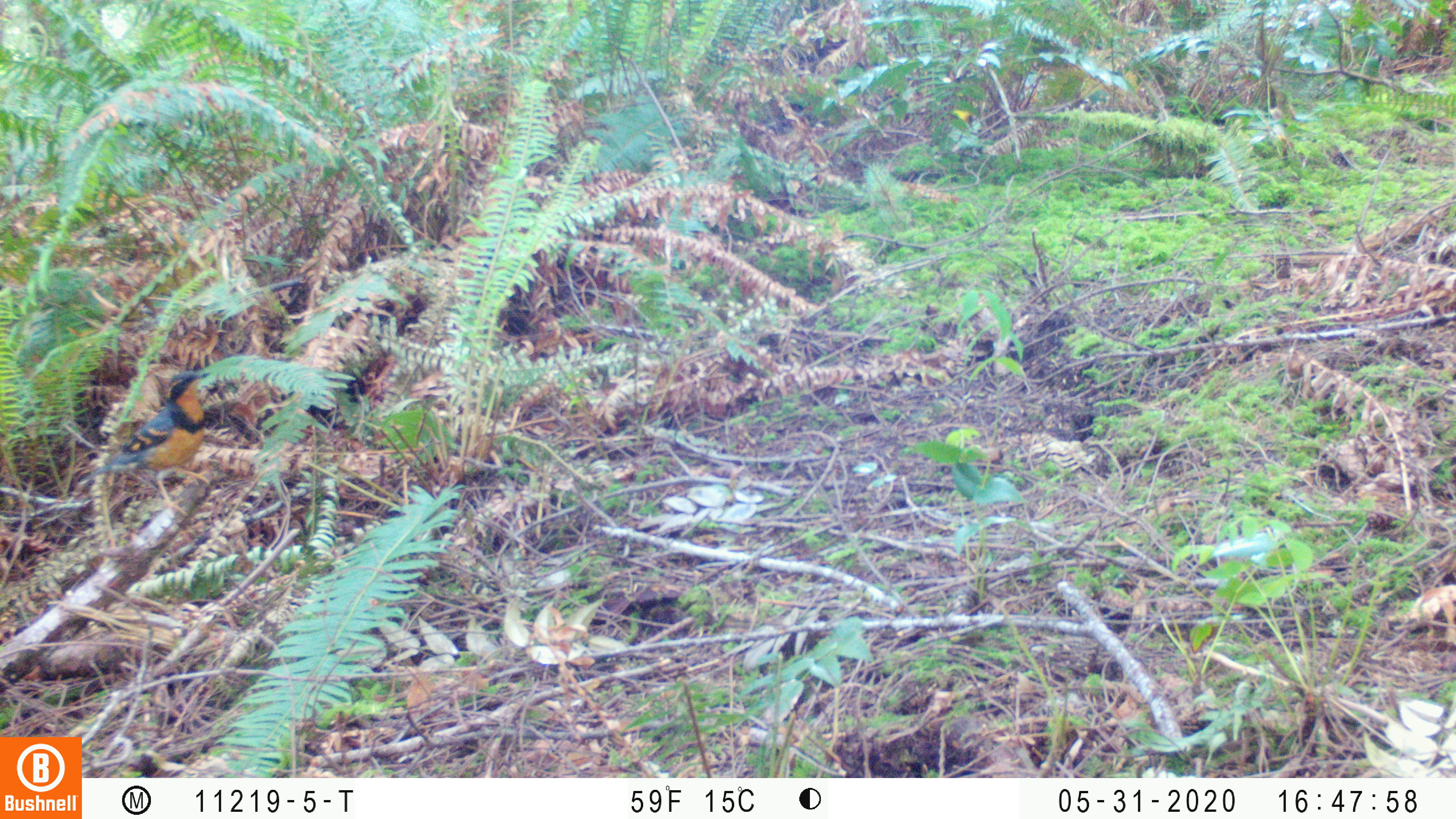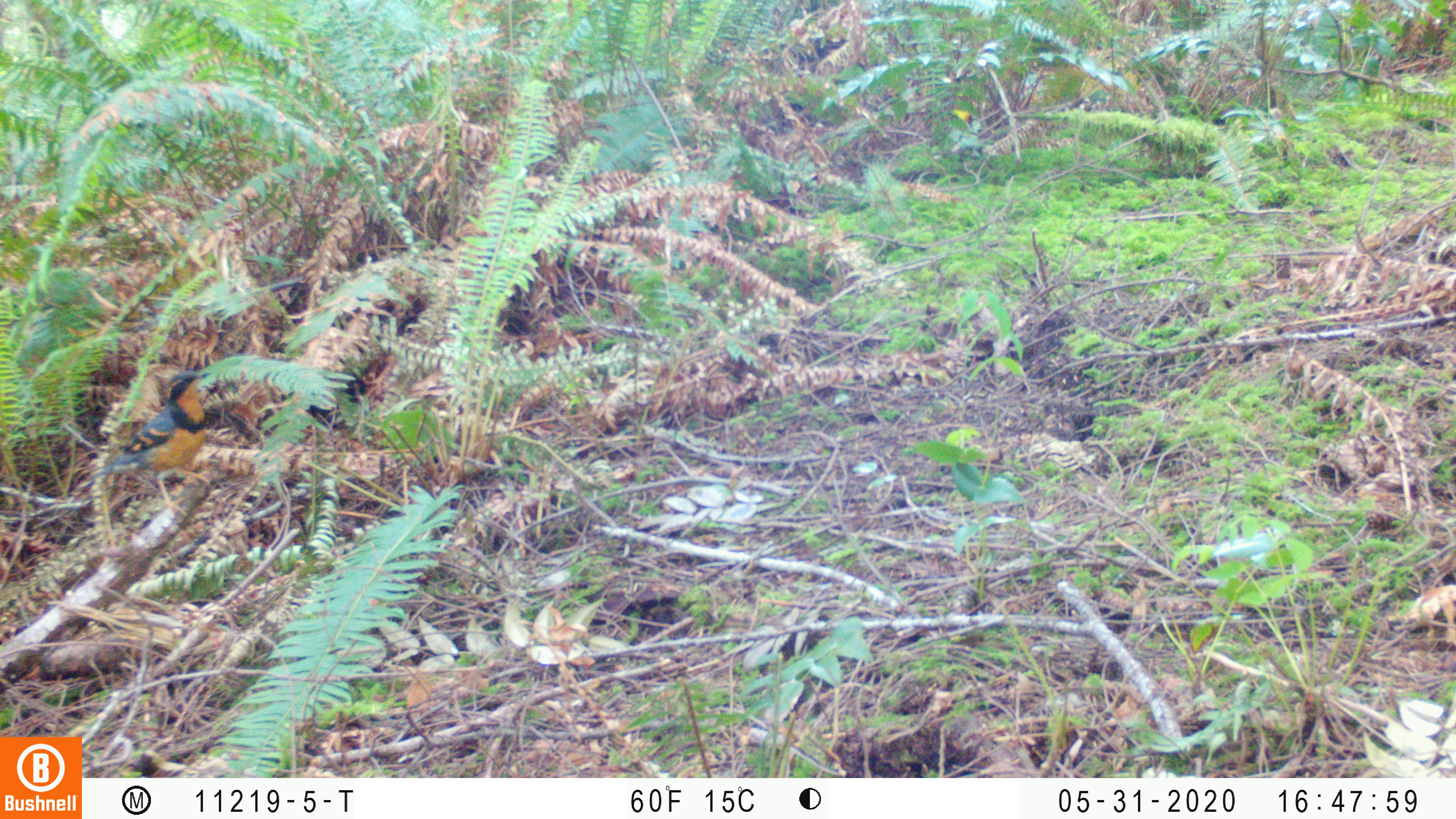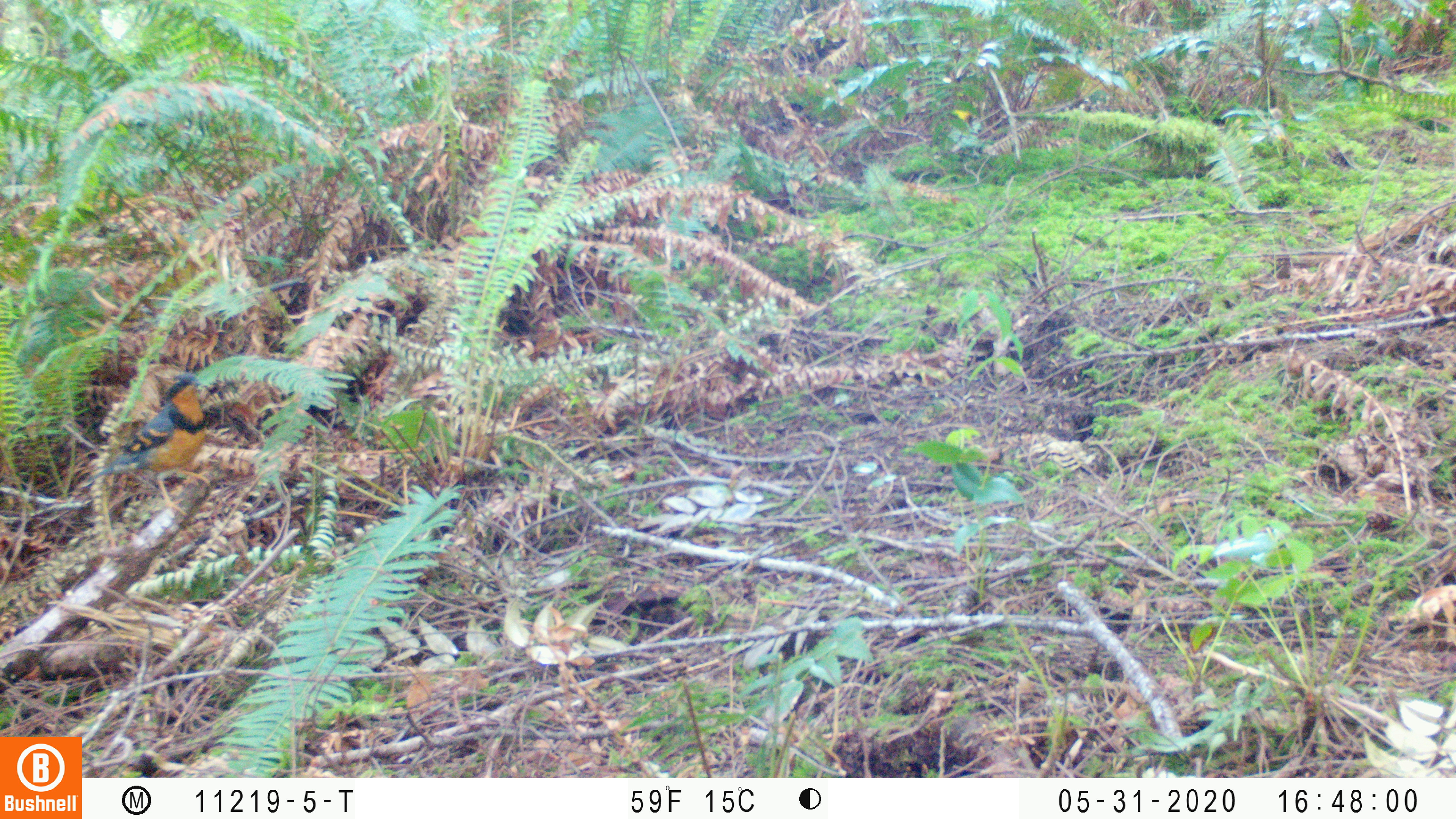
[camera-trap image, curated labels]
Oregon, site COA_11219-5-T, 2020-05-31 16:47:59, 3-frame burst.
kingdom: Animalia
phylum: Chordata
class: Aves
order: Passeriformes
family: Turdidae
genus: Ixoreus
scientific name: Ixoreus naevius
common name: varied thrush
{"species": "varied thrush (Ixoreus naevius)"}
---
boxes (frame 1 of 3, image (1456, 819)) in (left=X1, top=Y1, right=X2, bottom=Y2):
varied thrush: (left=74, top=366, right=208, bottom=484)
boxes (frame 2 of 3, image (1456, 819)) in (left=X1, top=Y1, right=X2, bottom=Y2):
varied thrush: (left=87, top=370, right=207, bottom=488)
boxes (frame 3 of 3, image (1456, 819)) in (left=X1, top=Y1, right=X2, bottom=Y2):
varied thrush: (left=83, top=372, right=214, bottom=493)